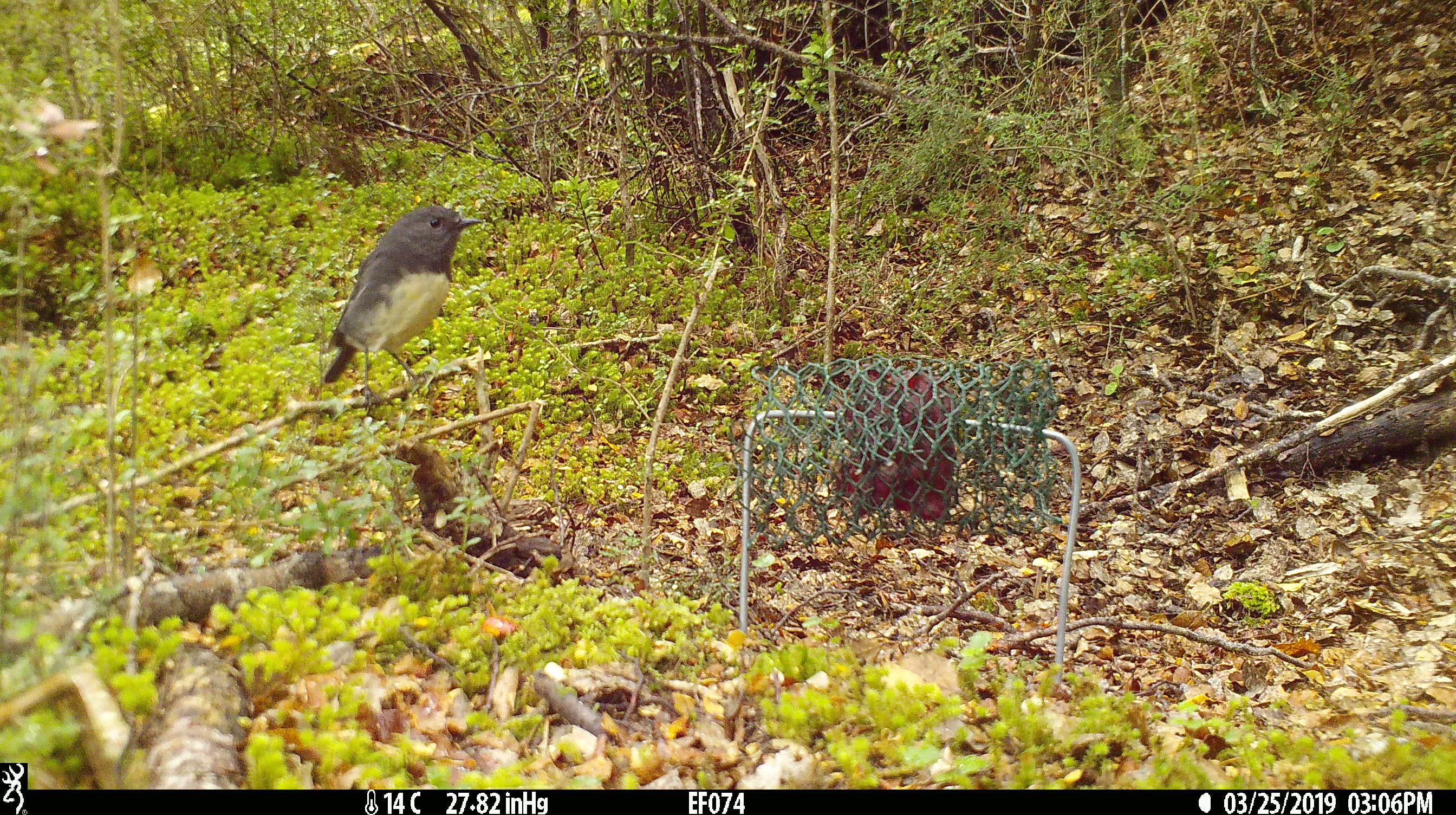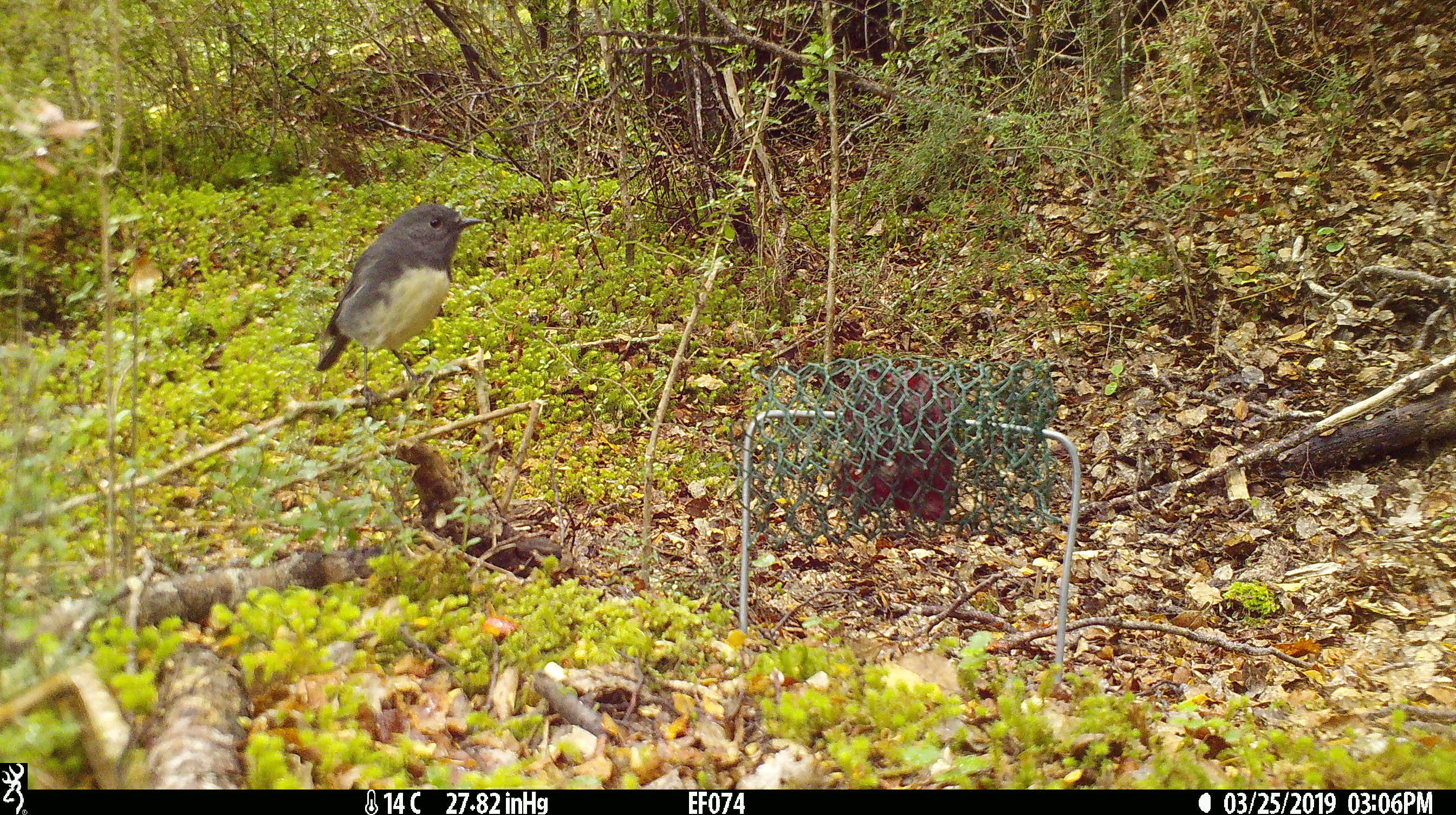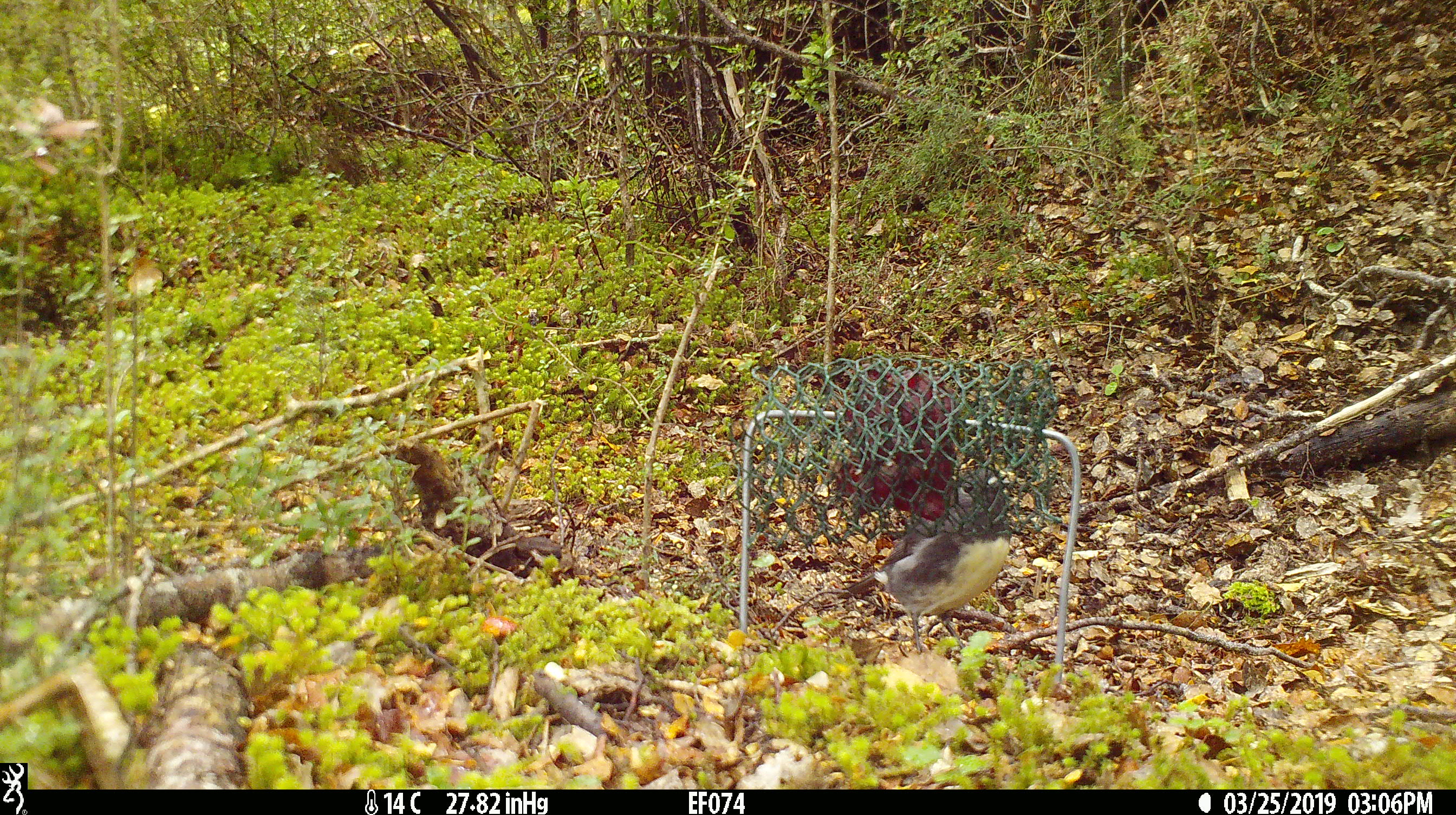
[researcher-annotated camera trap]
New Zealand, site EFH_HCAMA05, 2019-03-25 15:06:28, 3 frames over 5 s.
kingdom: Animalia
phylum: Chordata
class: Aves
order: Passeriformes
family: Petroicidae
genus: Petroica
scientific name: Petroica australis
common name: new zealand robin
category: robin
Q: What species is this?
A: Robin (new zealand robin) (Petroica australis).